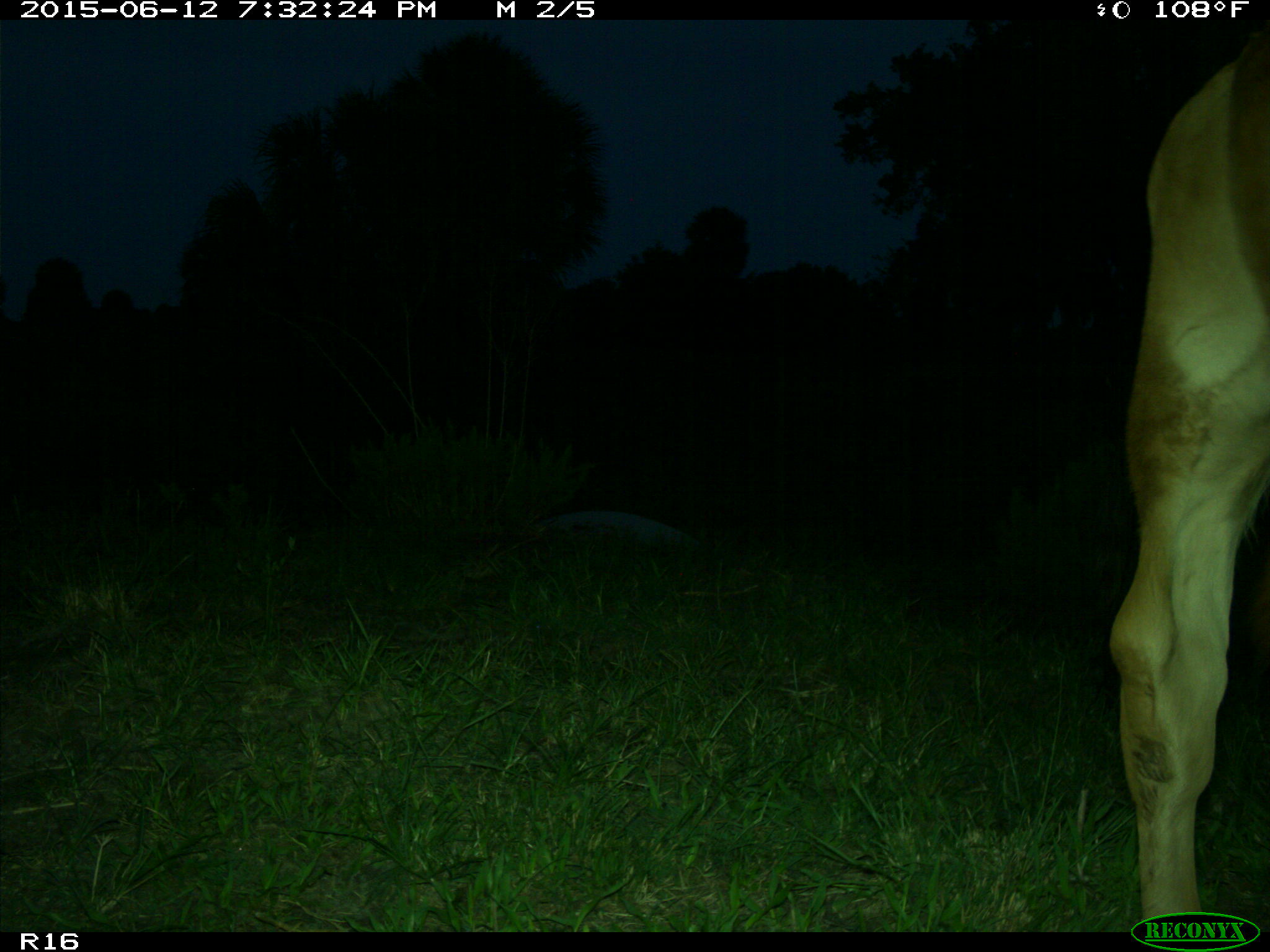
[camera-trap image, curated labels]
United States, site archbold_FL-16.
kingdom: Animalia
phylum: Chordata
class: Mammalia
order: Artiodactyla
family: Bovidae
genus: Bos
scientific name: Bos taurus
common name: domestic cow